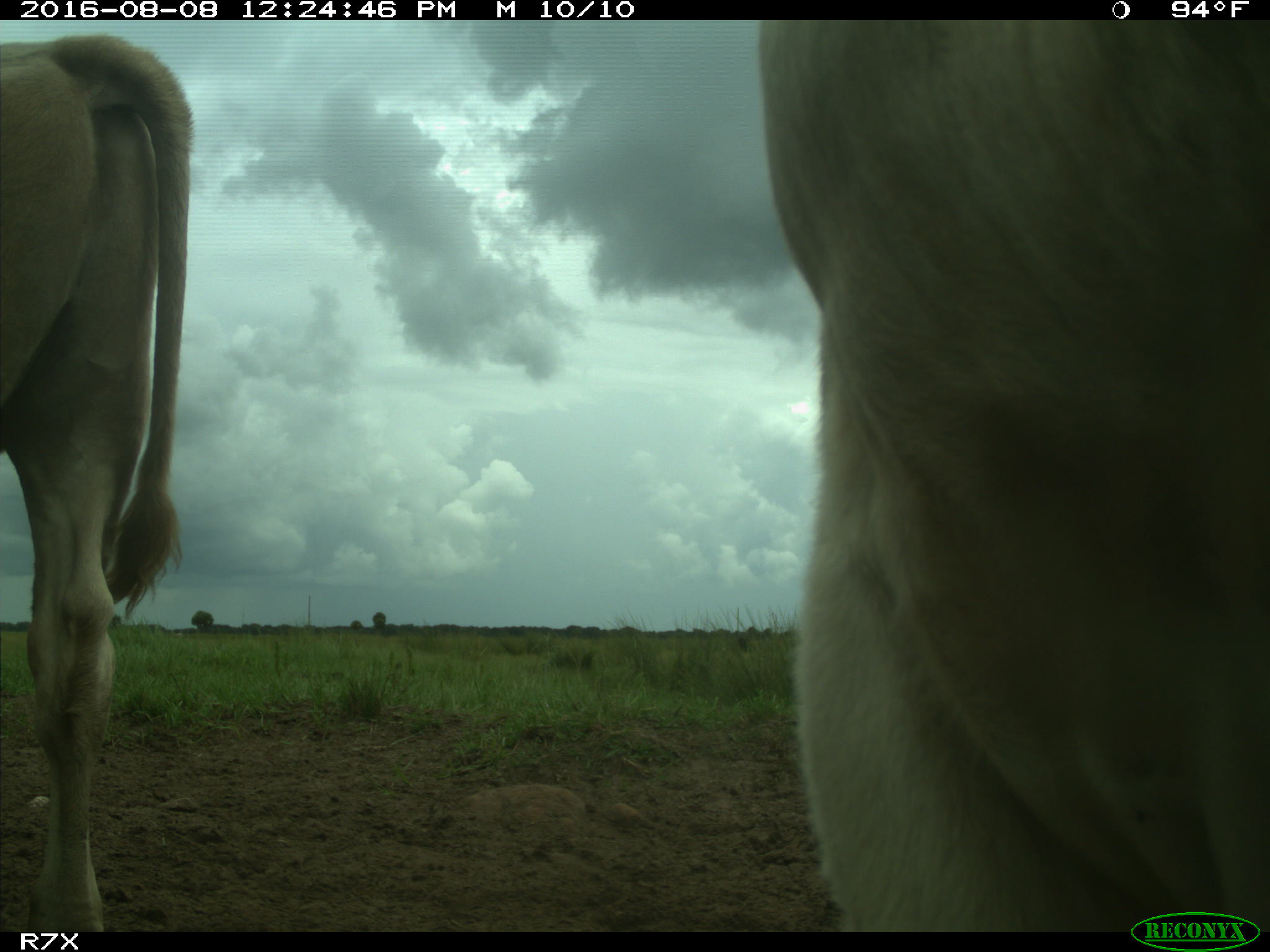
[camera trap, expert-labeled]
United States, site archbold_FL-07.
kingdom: Animalia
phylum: Chordata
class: Mammalia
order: Artiodactyla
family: Bovidae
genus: Bos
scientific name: Bos taurus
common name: domestic cow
Bos taurus (domestic cow).